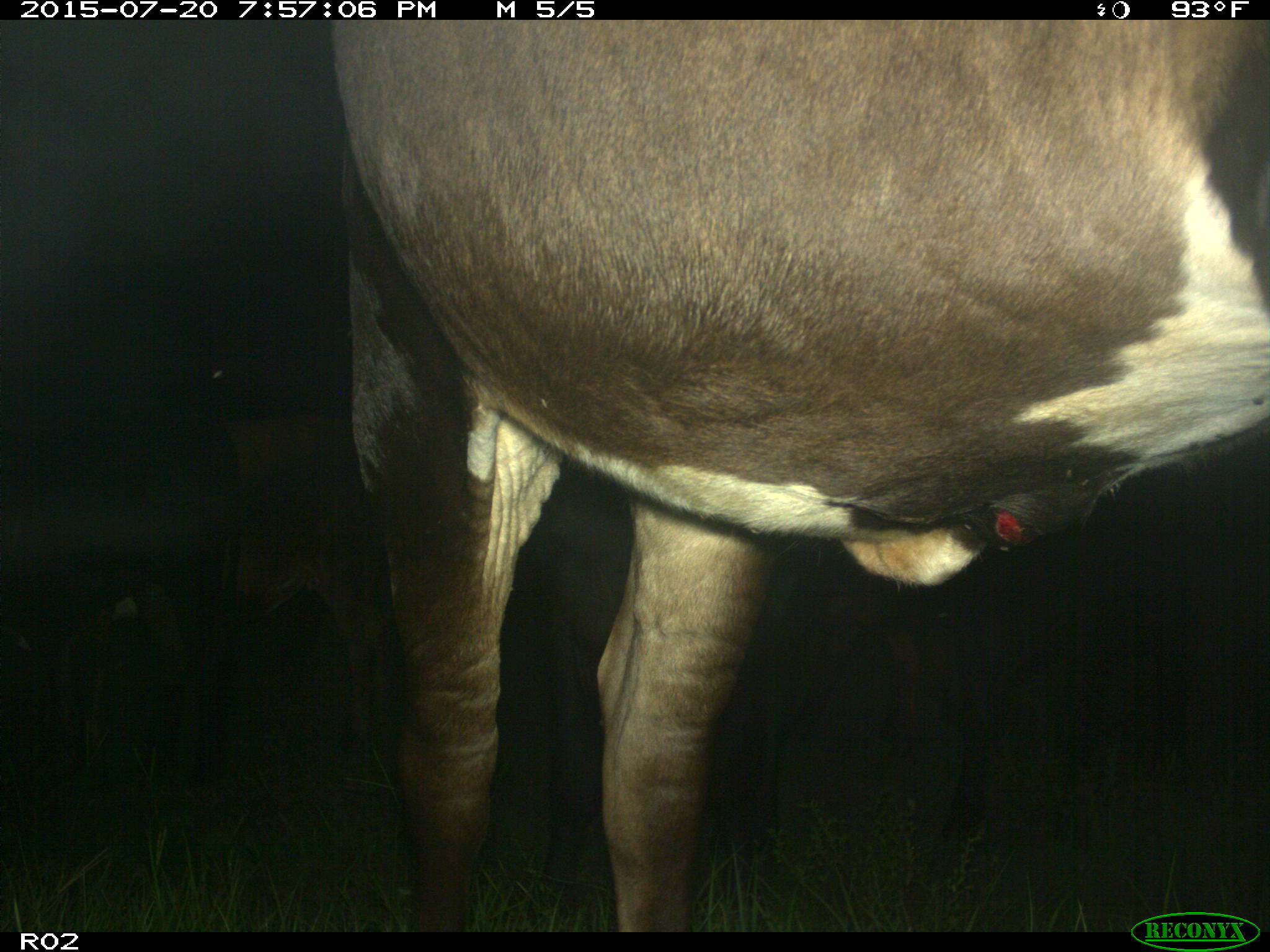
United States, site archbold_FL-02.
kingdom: Animalia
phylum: Chordata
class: Mammalia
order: Artiodactyla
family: Bovidae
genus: Bos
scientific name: Bos taurus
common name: domestic cow